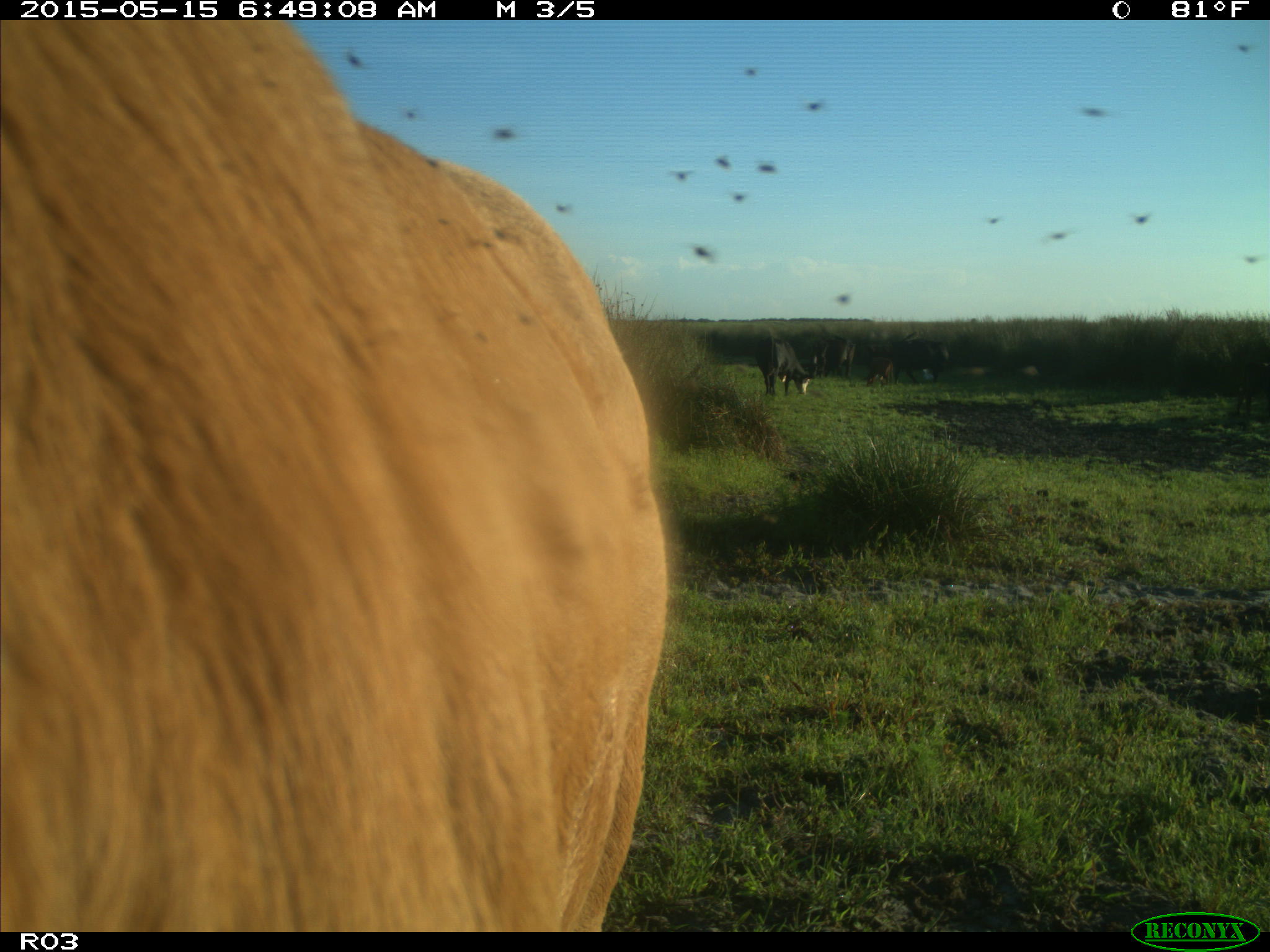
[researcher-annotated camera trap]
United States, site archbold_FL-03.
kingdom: Animalia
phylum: Chordata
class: Mammalia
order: Artiodactyla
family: Bovidae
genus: Bos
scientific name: Bos taurus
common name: domestic cow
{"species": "Bos taurus (domestic cow)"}